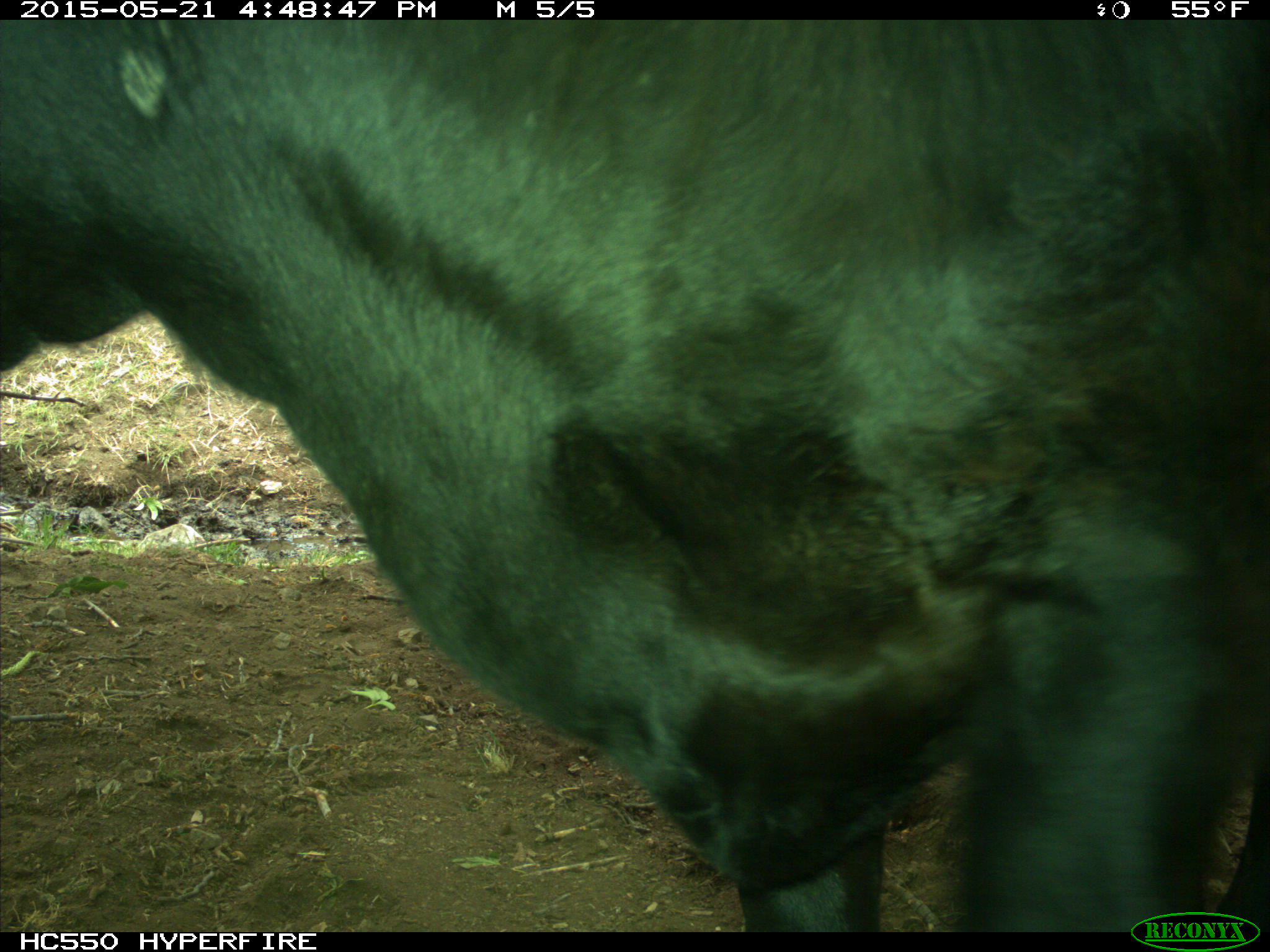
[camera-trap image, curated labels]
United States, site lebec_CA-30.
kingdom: Animalia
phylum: Chordata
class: Mammalia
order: Artiodactyla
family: Bovidae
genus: Bos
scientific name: Bos taurus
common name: domestic cow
Bos taurus (domestic cow).